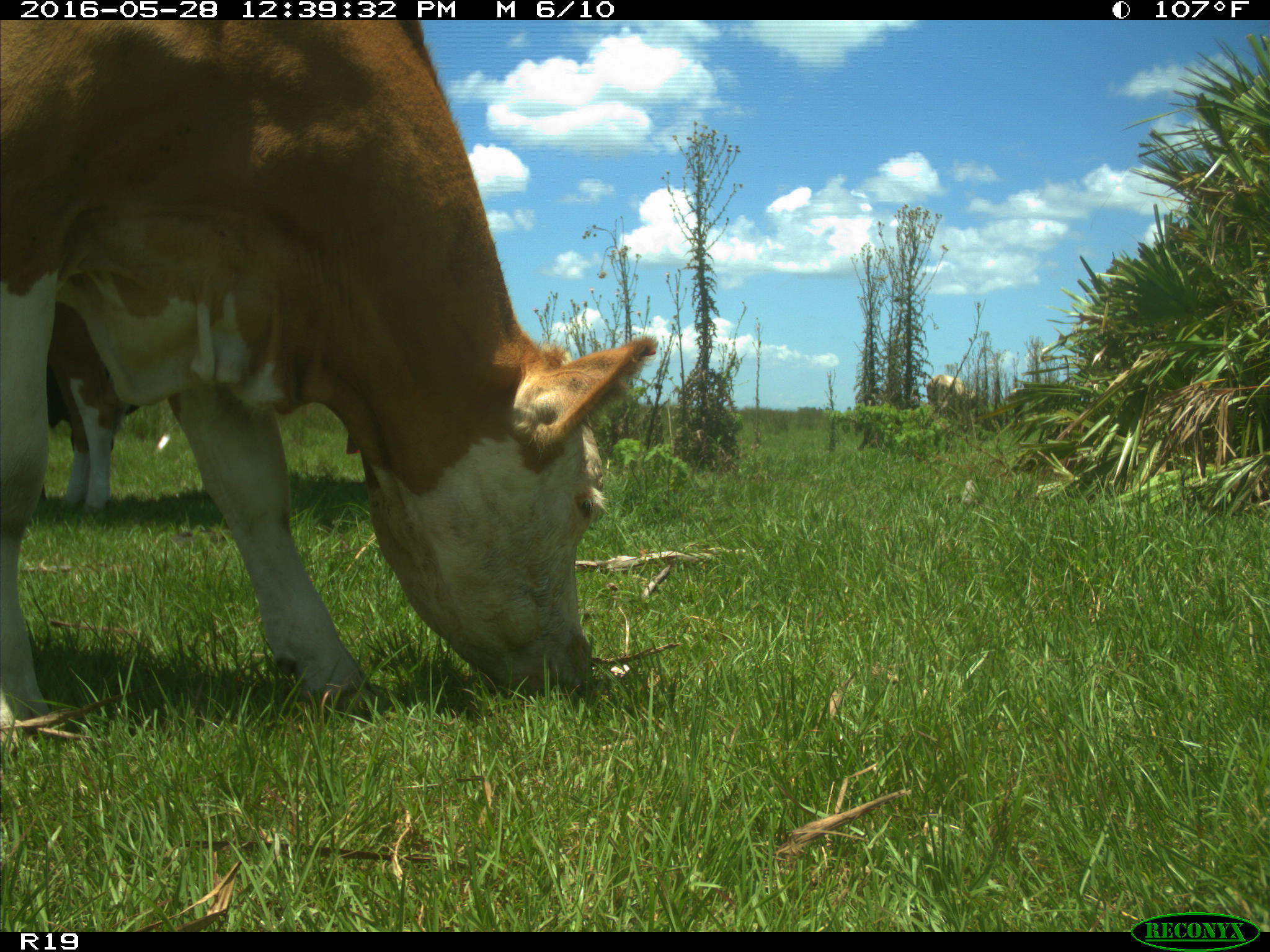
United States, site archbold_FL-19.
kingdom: Animalia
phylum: Chordata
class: Mammalia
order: Artiodactyla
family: Bovidae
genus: Bos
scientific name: Bos taurus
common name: domestic cow